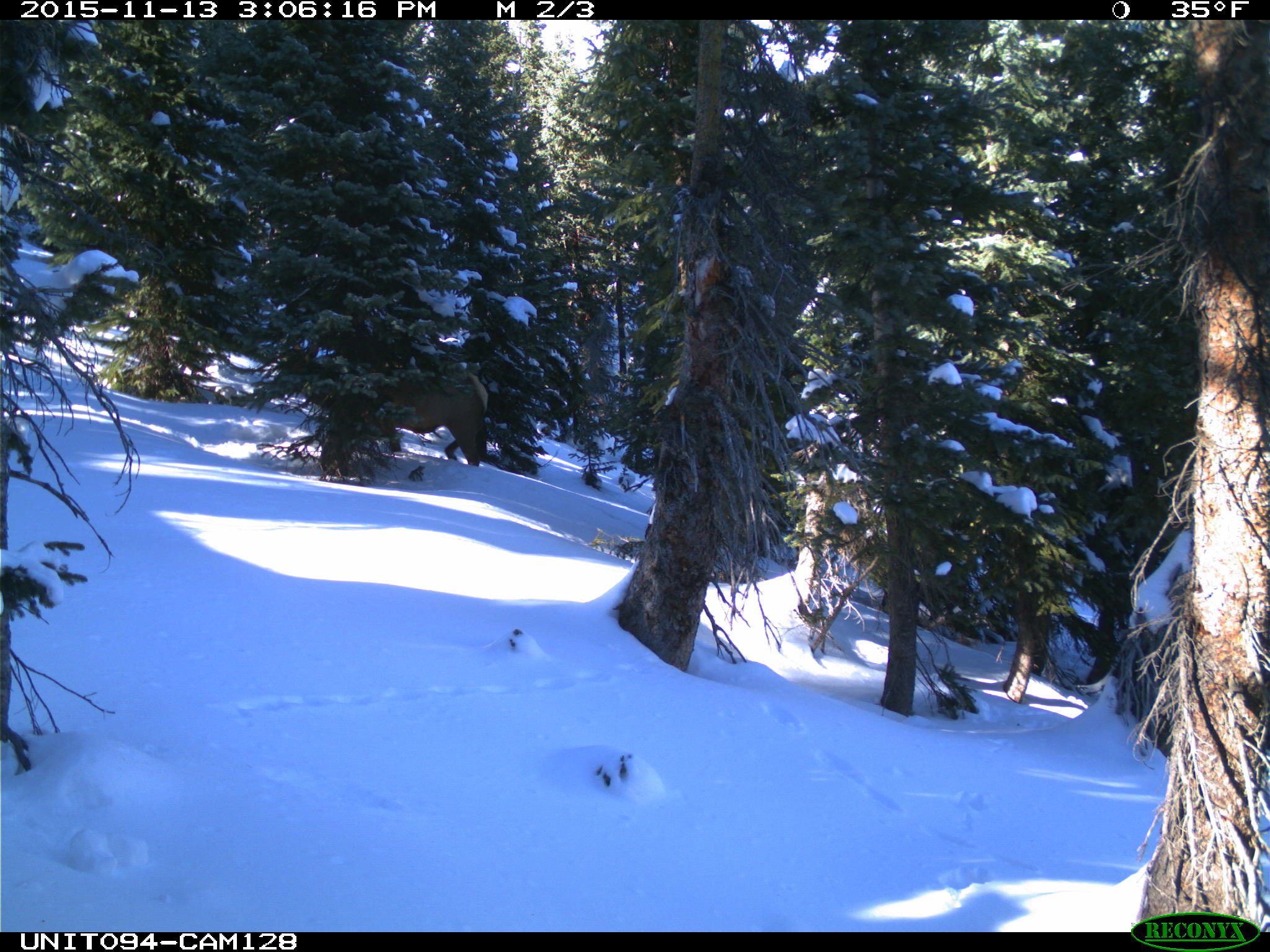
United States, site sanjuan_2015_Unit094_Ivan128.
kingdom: Animalia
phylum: Chordata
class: Mammalia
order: Artiodactyla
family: Cervidae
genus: Cervus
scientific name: Cervus elaphus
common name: red deer